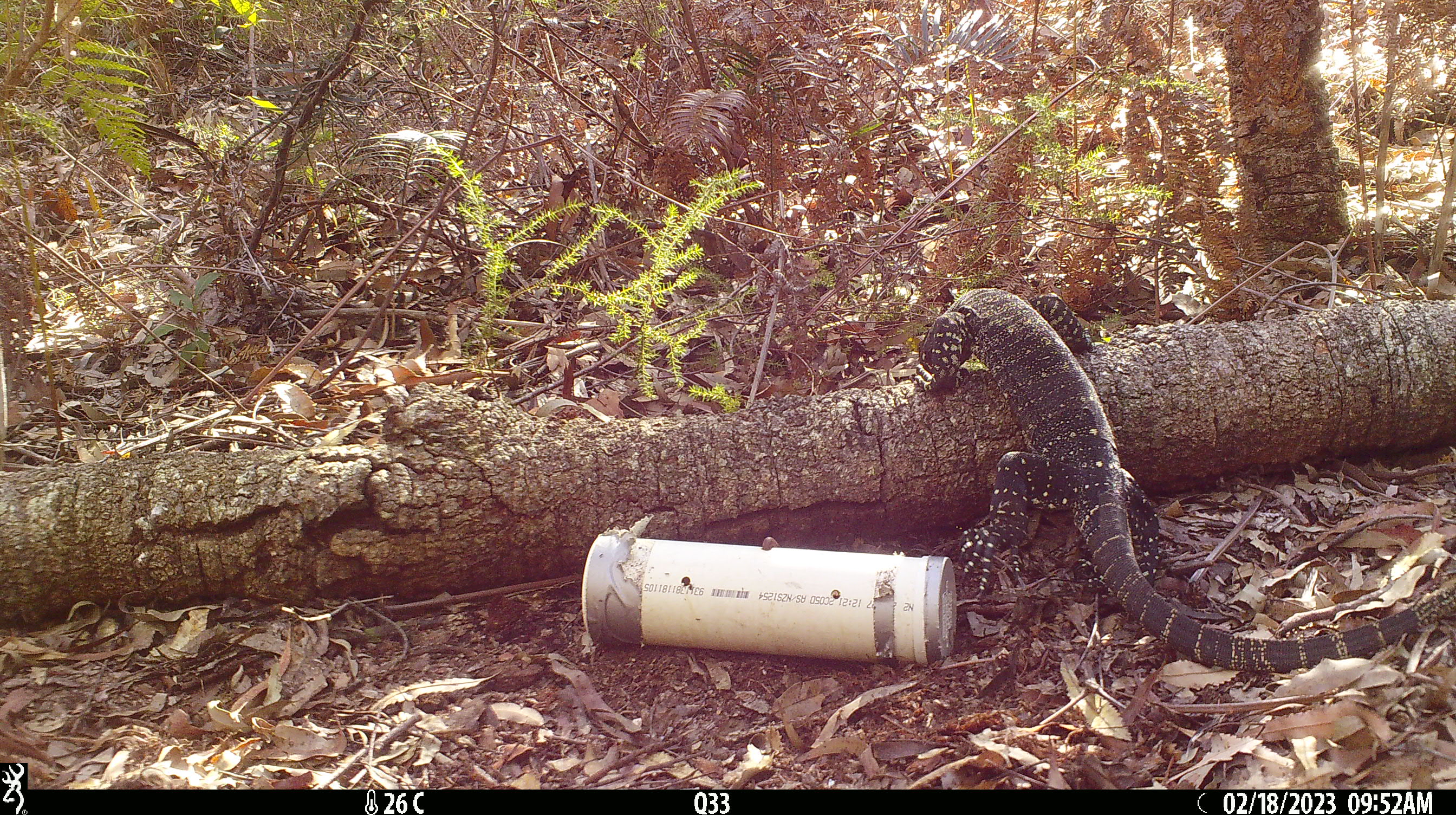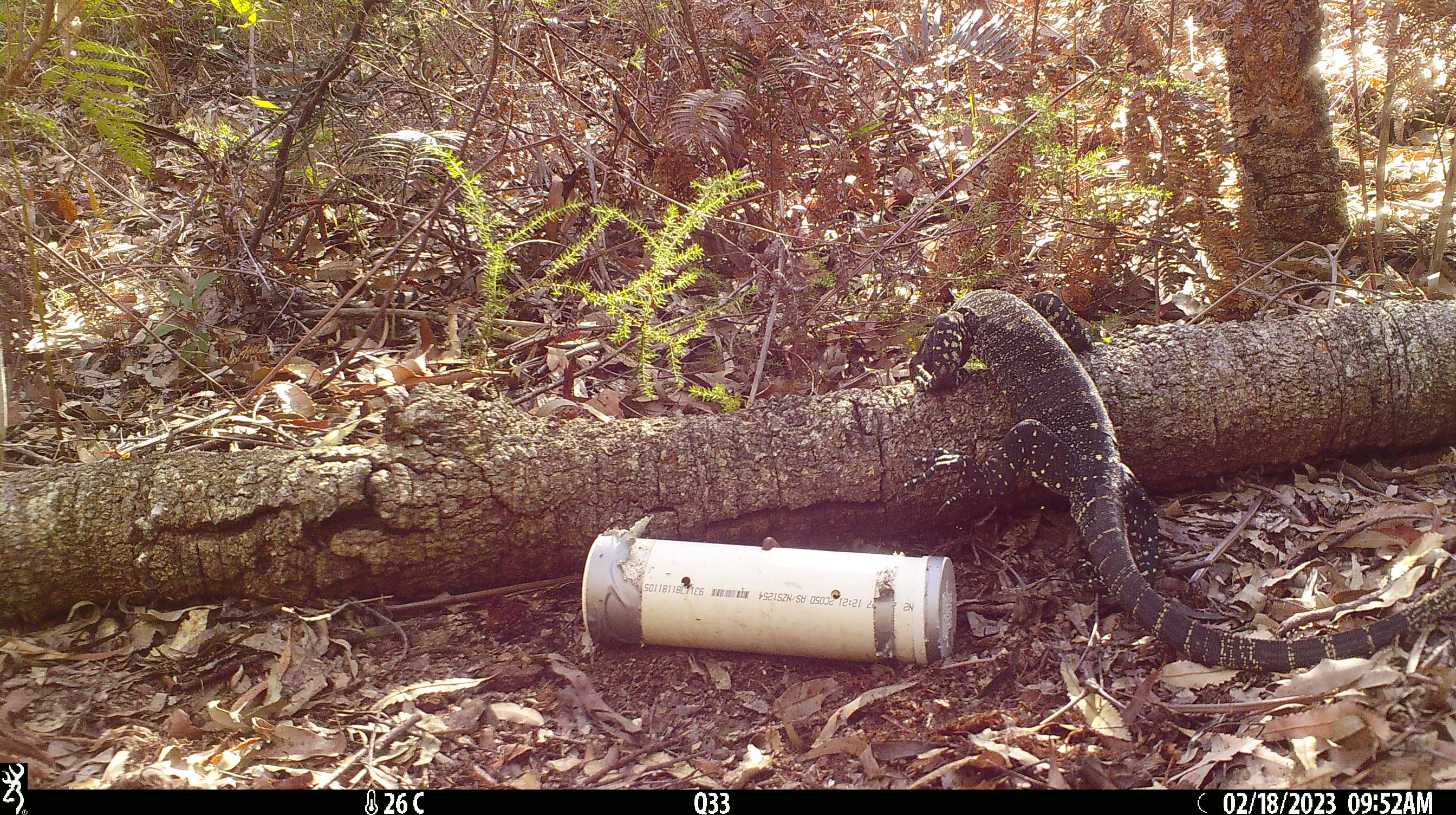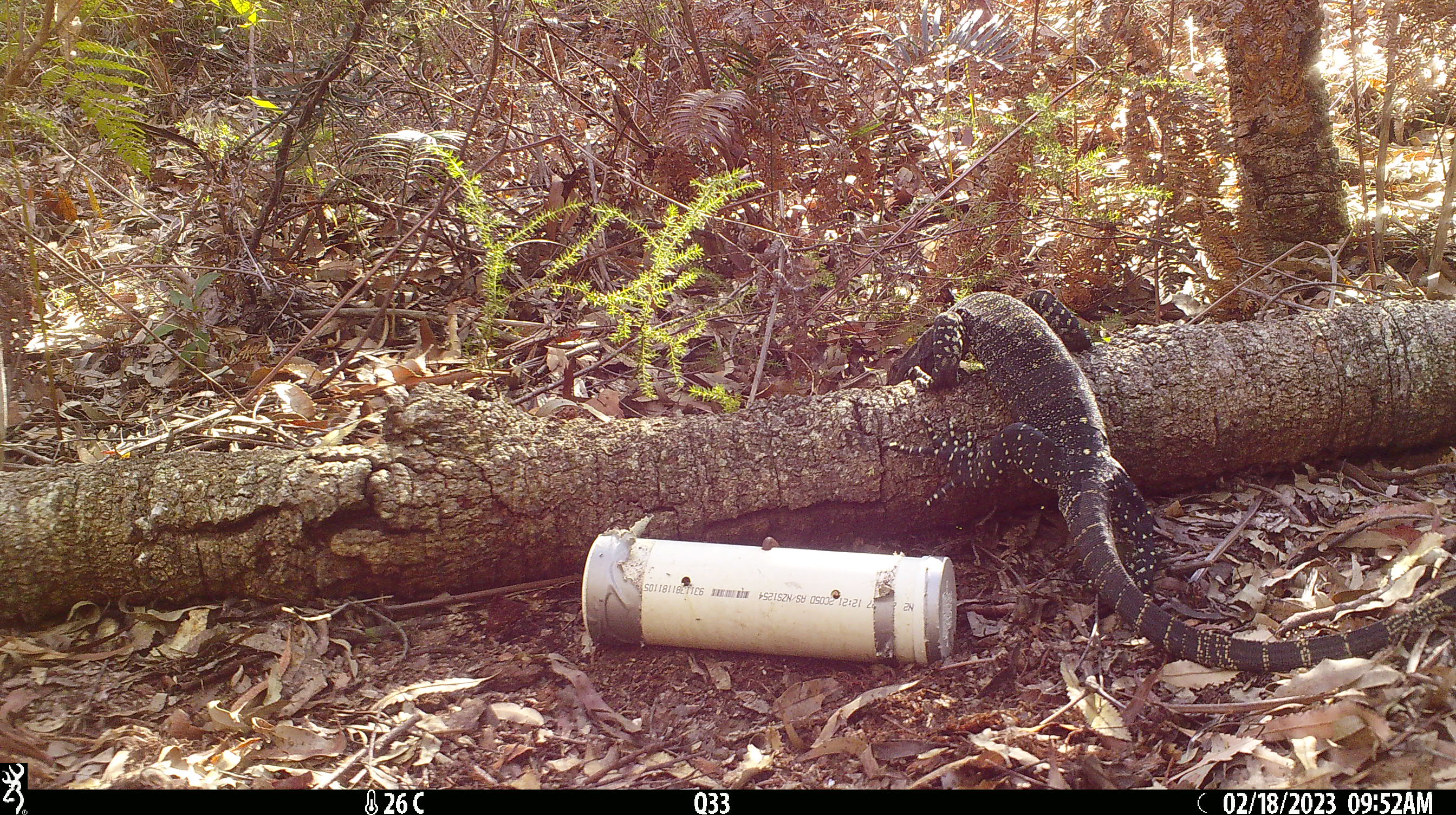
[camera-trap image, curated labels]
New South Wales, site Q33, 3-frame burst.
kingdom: Animalia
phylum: Chordata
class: Reptilia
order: Squamata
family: Varanidae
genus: Varanus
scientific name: Varanus varius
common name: lace monitor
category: goanna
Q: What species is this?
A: Goanna (lace monitor) (Varanus varius).